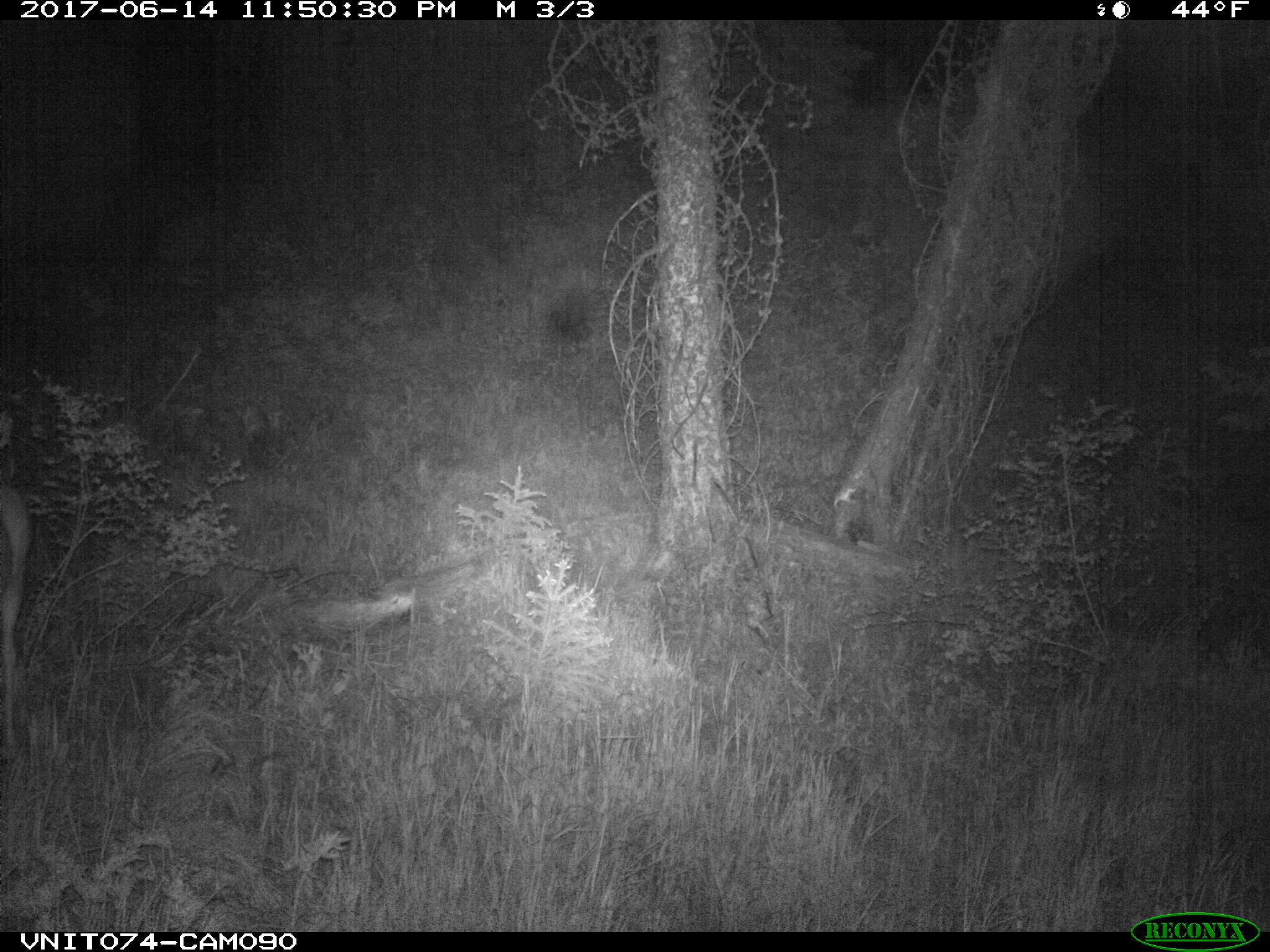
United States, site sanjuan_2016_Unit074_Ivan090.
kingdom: Animalia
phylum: Chordata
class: Mammalia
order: Artiodactyla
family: Cervidae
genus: Cervus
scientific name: Cervus elaphus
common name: red deer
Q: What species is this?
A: Cervus elaphus (red deer).